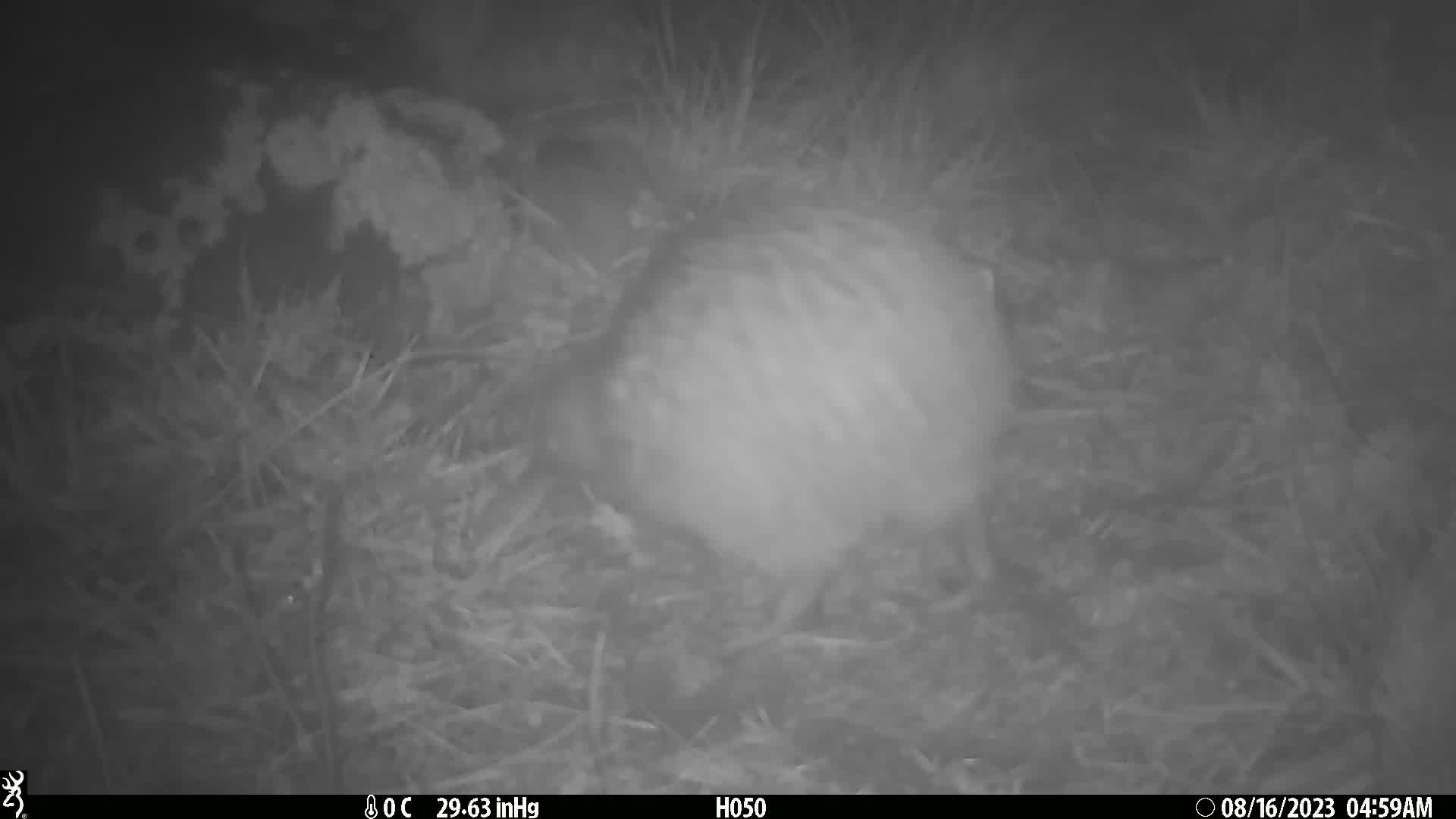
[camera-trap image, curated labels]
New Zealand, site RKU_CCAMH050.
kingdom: Animalia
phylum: Chordata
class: Aves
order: Apterygiformes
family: Apterygidae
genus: Apteryx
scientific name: Apteryx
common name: kiwi